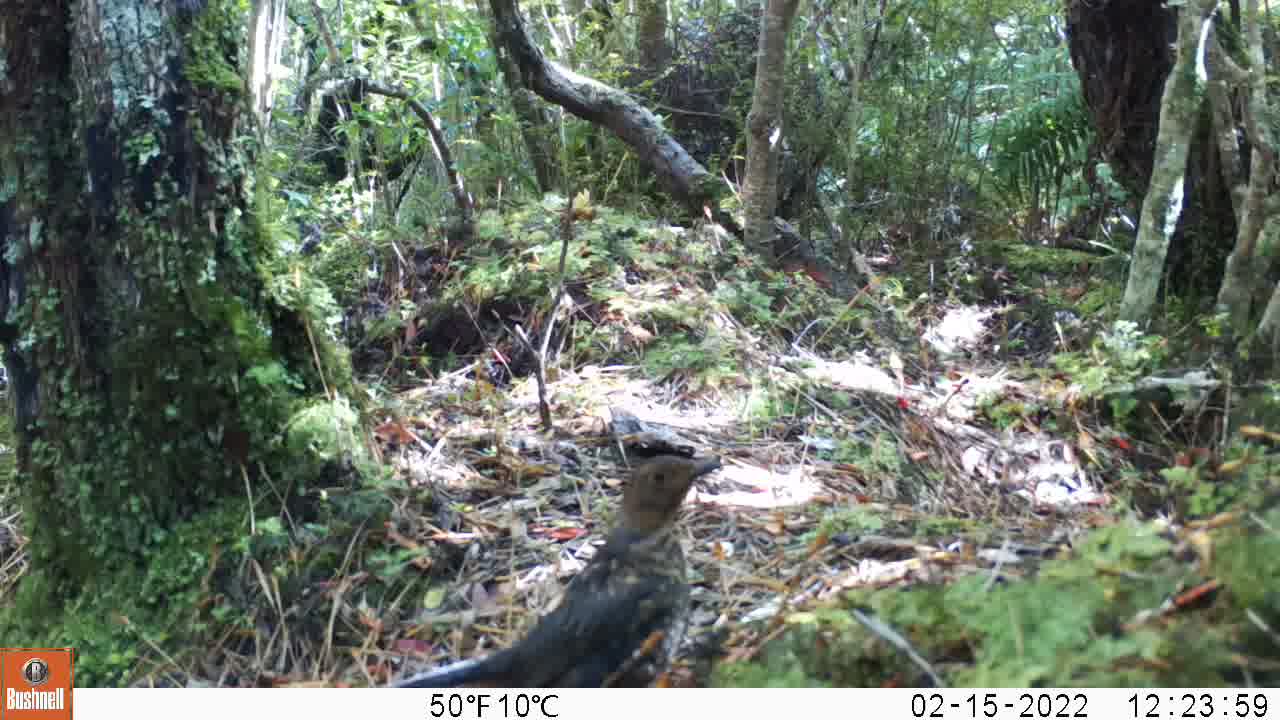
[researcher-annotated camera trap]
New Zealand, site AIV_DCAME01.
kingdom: Animalia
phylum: Chordata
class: Aves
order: Passeriformes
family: Turdidae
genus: Turdus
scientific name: Turdus merula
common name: eurasian blackbird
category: blackbird